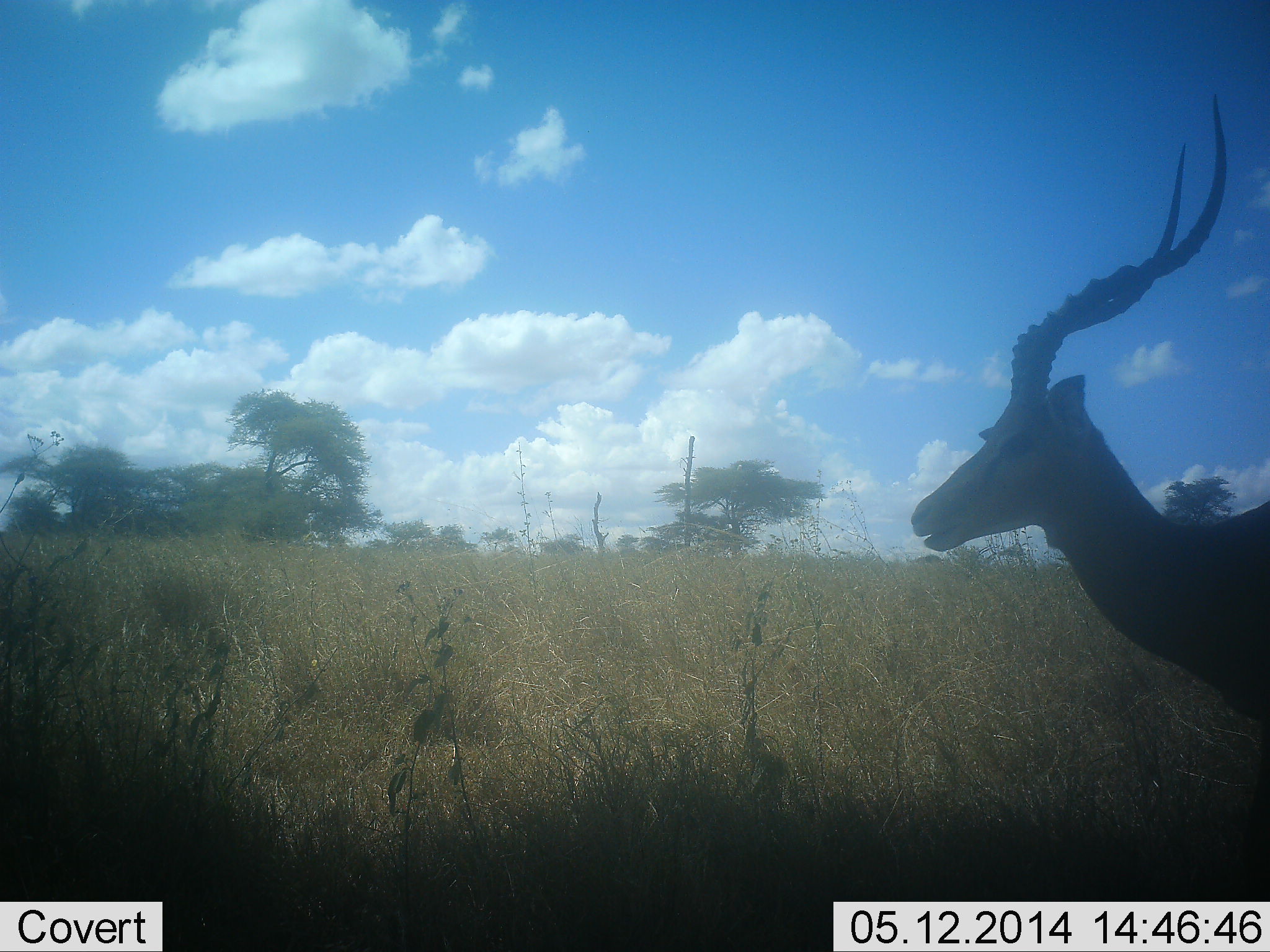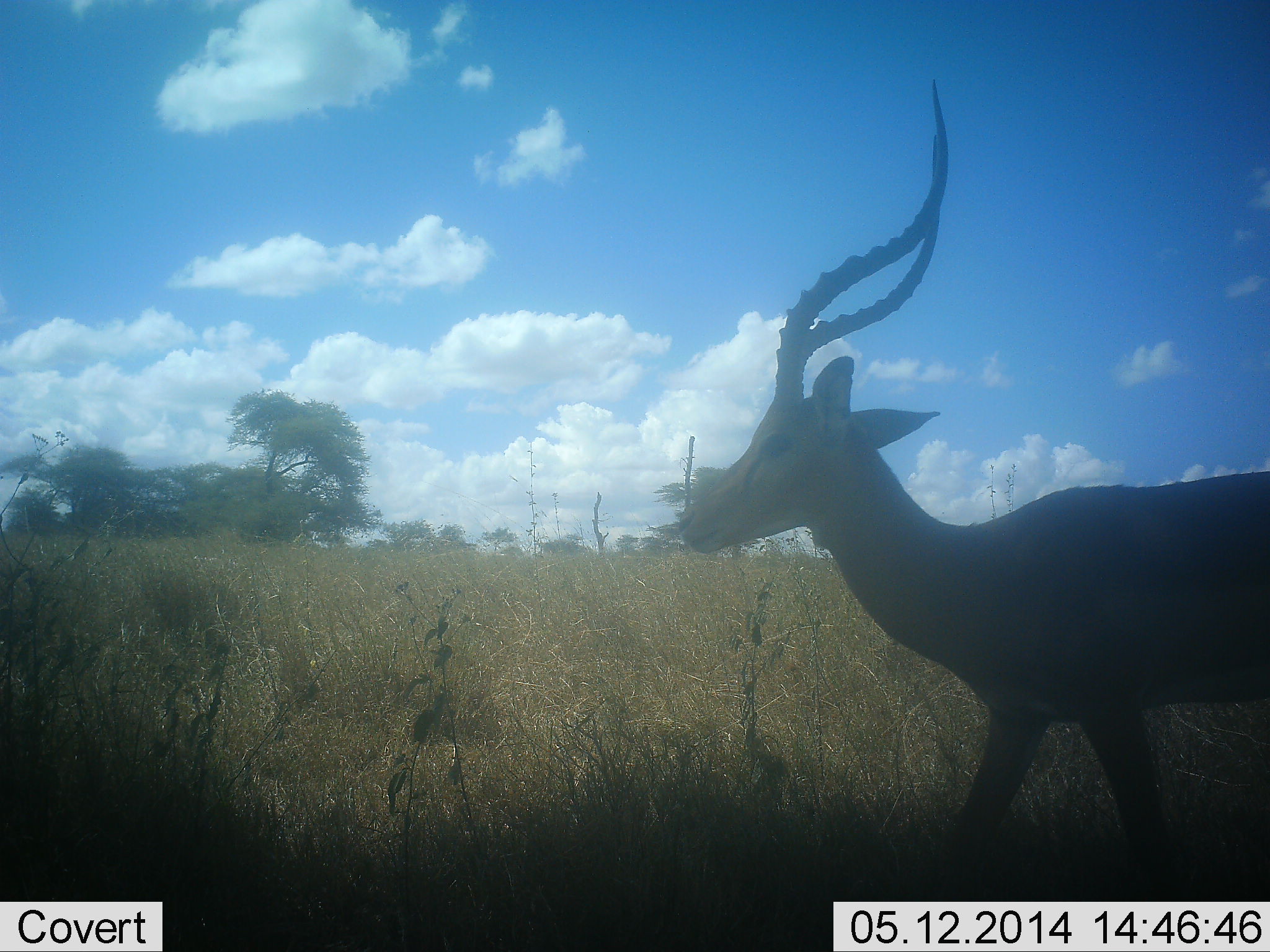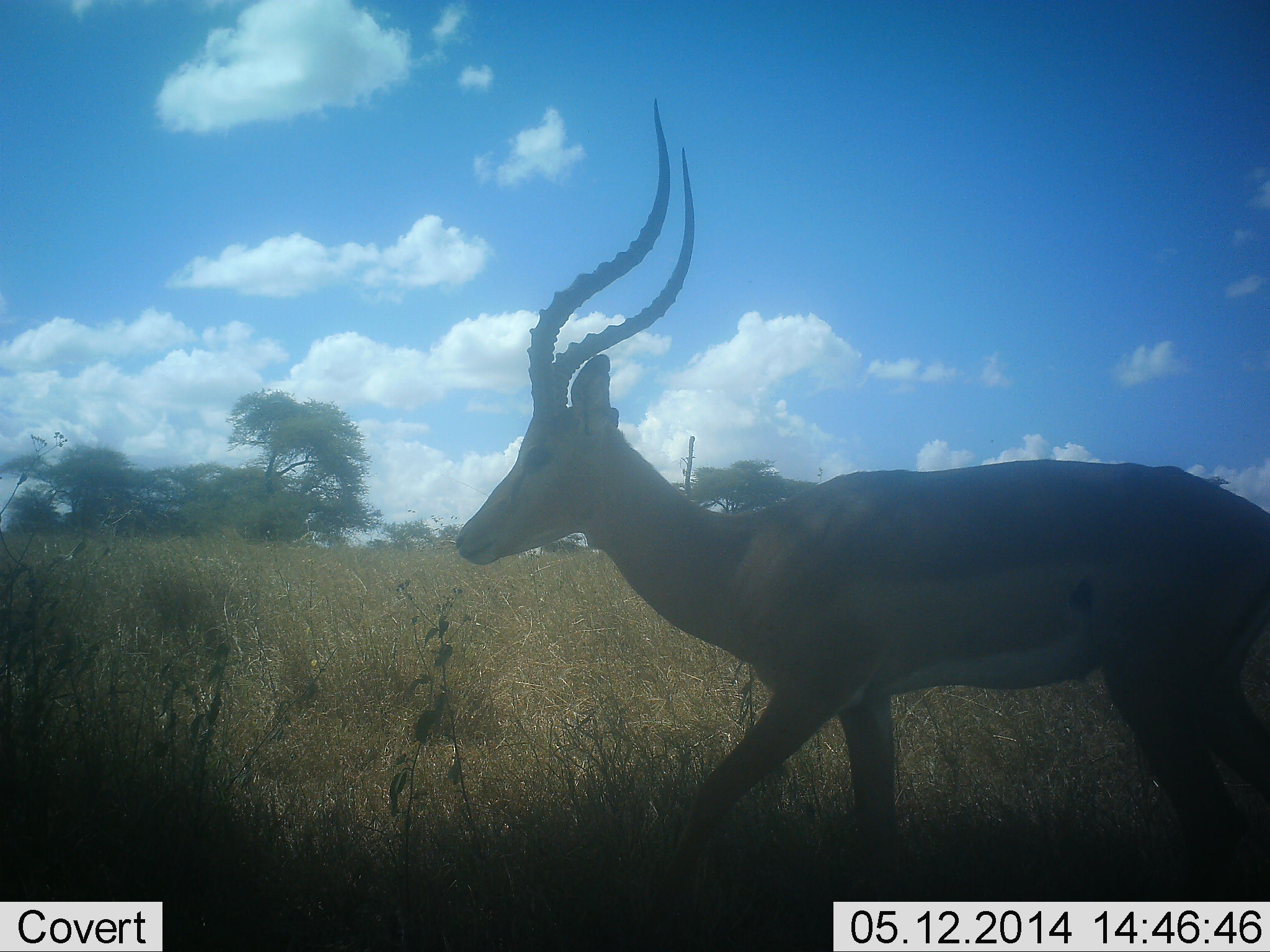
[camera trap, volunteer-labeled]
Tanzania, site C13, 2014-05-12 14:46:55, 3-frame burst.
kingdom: Animalia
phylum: Chordata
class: Mammalia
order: Artiodactyla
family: Bovidae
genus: Aepyceros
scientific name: Aepyceros melampus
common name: impala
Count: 1.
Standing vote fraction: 30%.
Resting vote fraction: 0%.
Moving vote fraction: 80%.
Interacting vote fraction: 0%.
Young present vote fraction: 0%.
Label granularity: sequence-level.